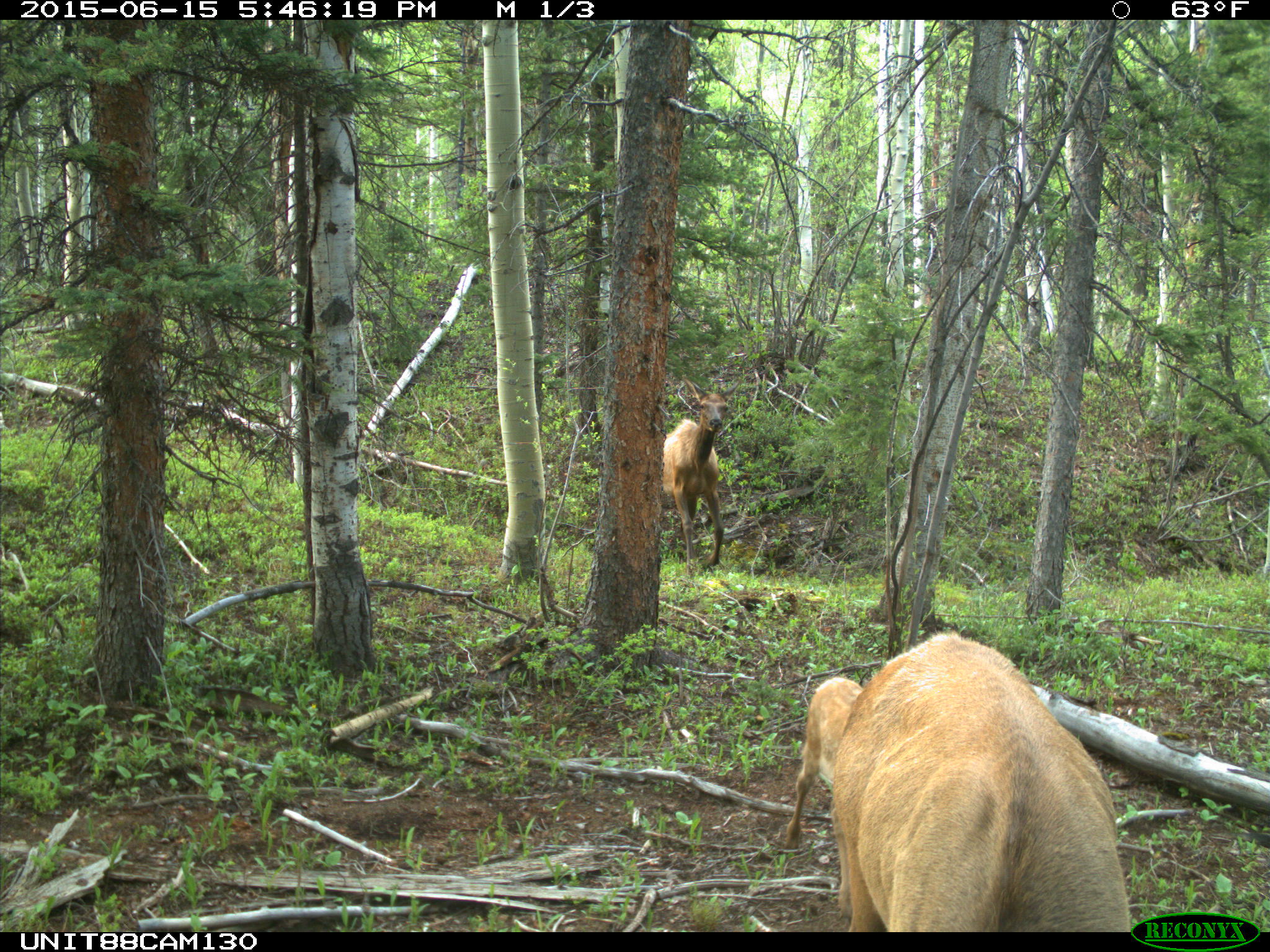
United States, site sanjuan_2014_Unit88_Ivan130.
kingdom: Animalia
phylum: Chordata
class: Mammalia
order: Artiodactyla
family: Cervidae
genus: Cervus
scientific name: Cervus elaphus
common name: red deer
Cervus elaphus (red deer).